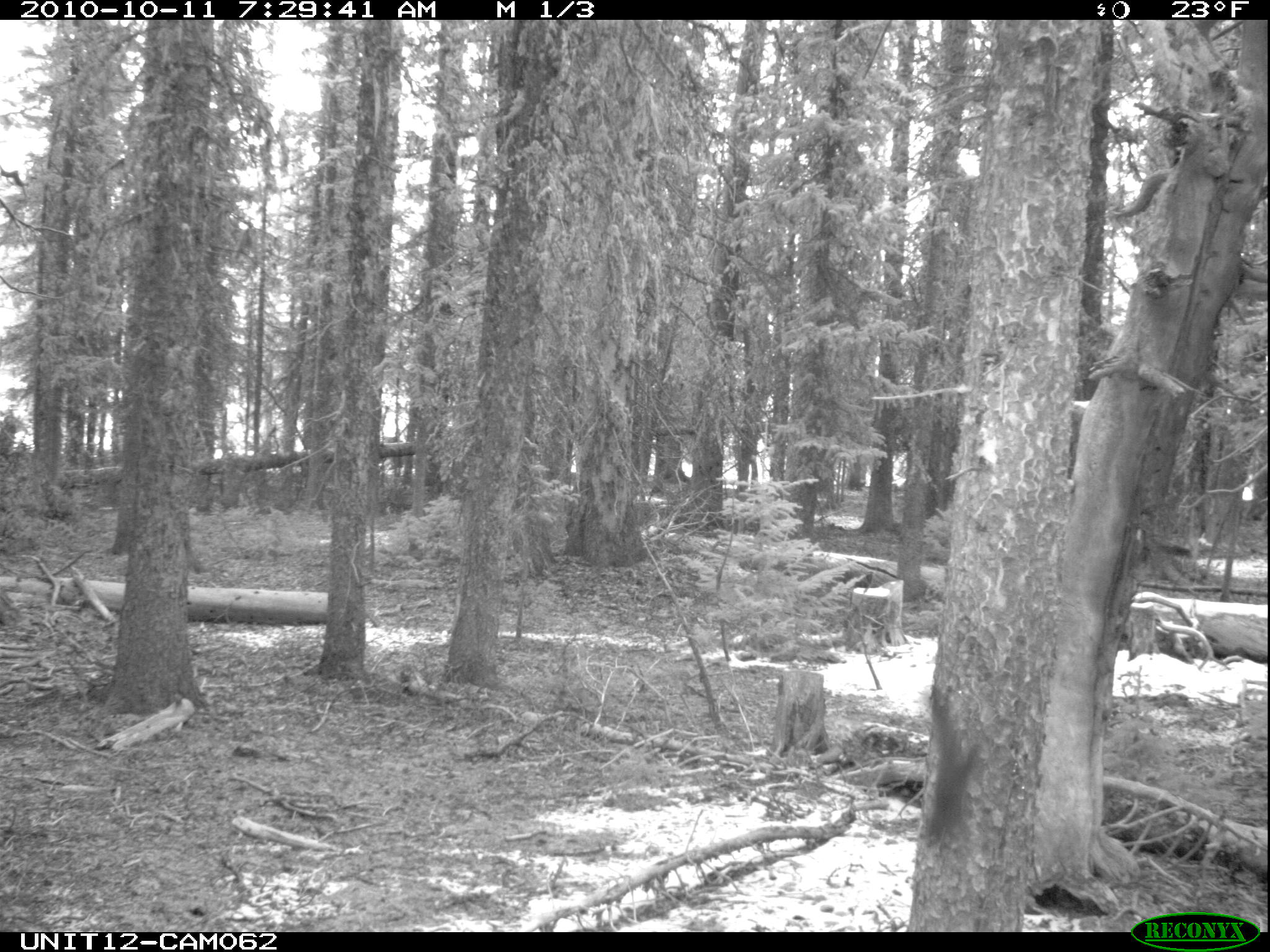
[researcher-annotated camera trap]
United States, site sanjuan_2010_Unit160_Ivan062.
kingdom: Animalia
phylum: Chordata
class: Mammalia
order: Rodentia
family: Sciuridae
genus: Tamiasciurus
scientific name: Tamiasciurus hudsonicus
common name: american red squirrel